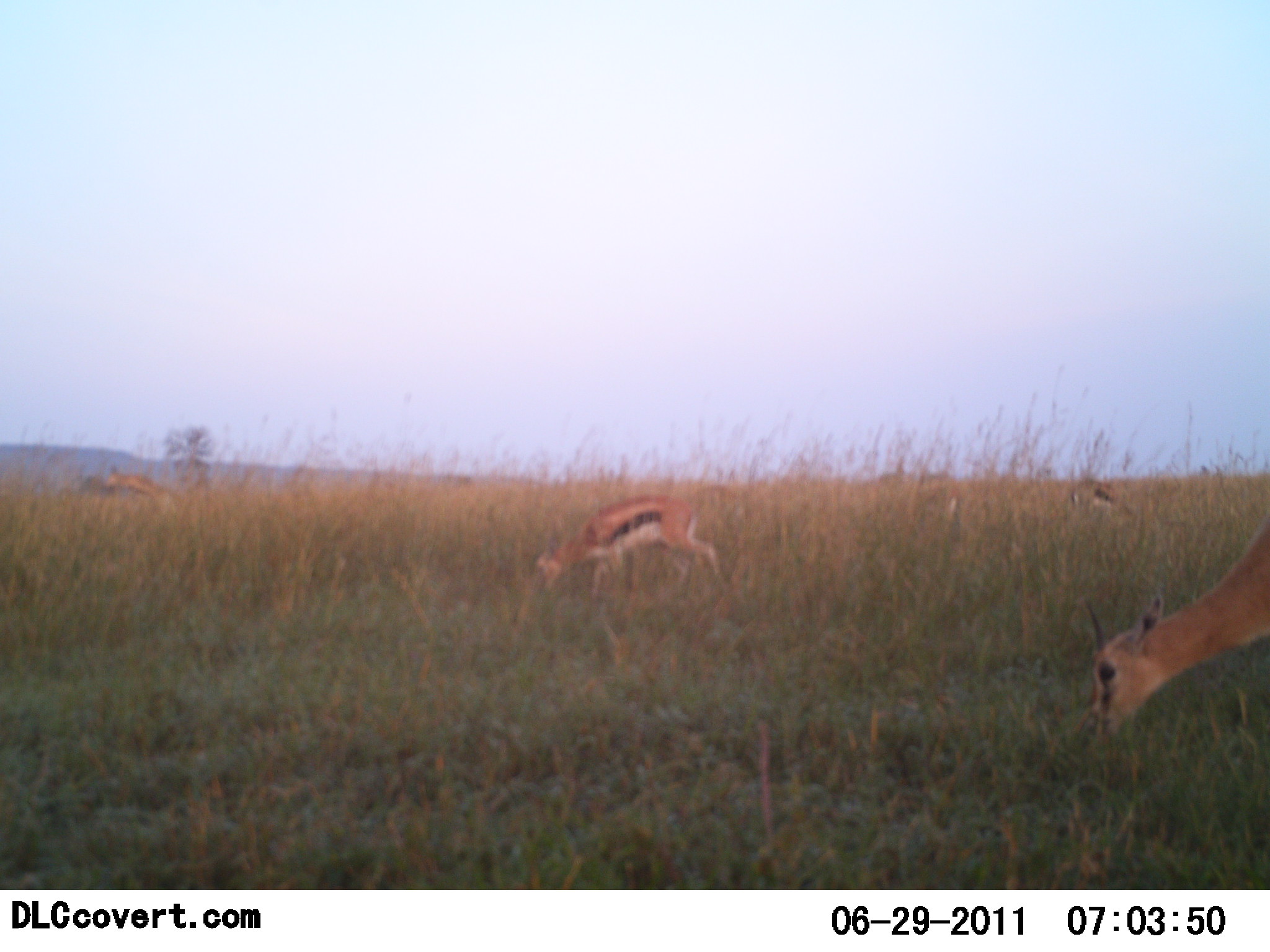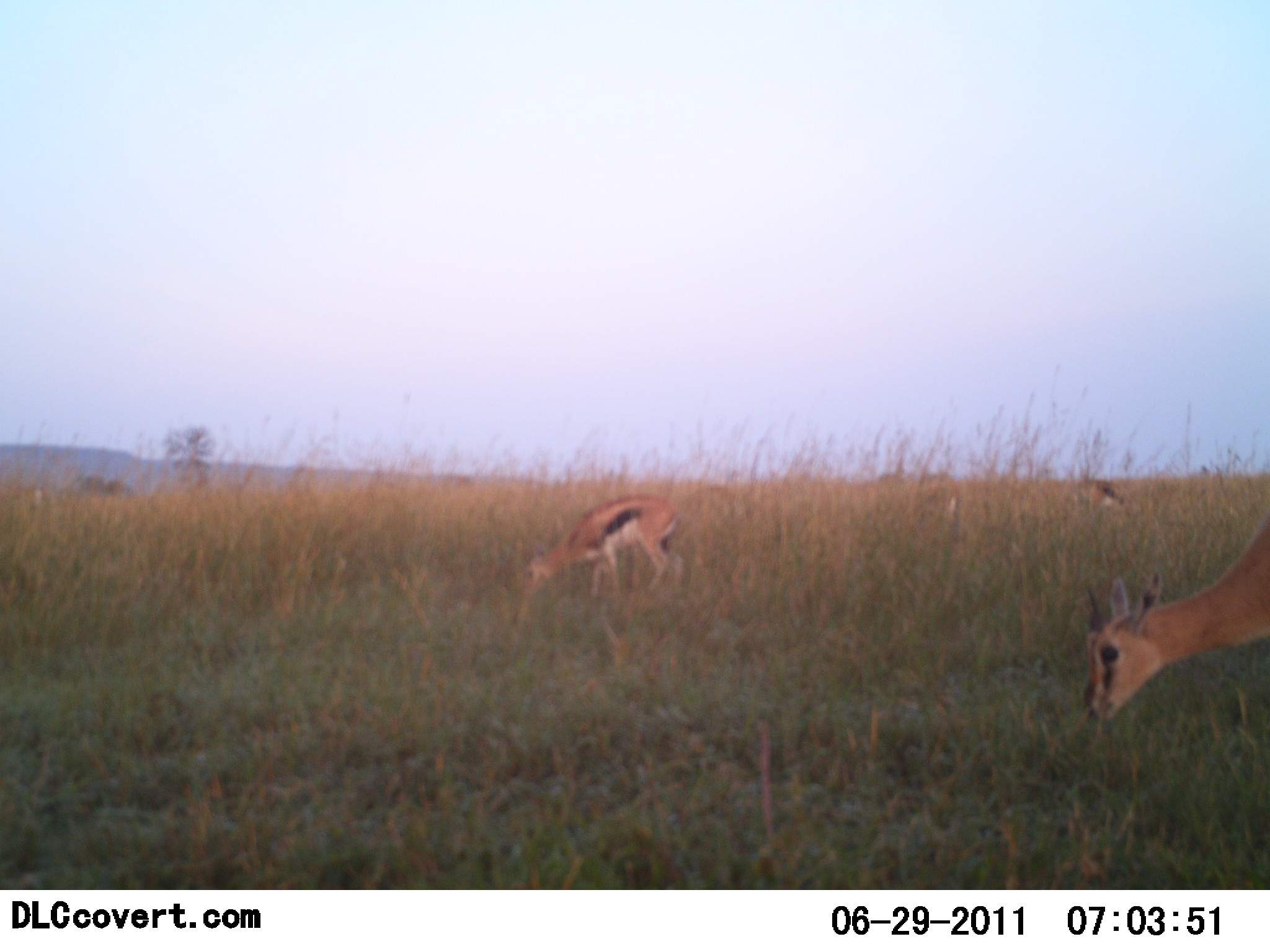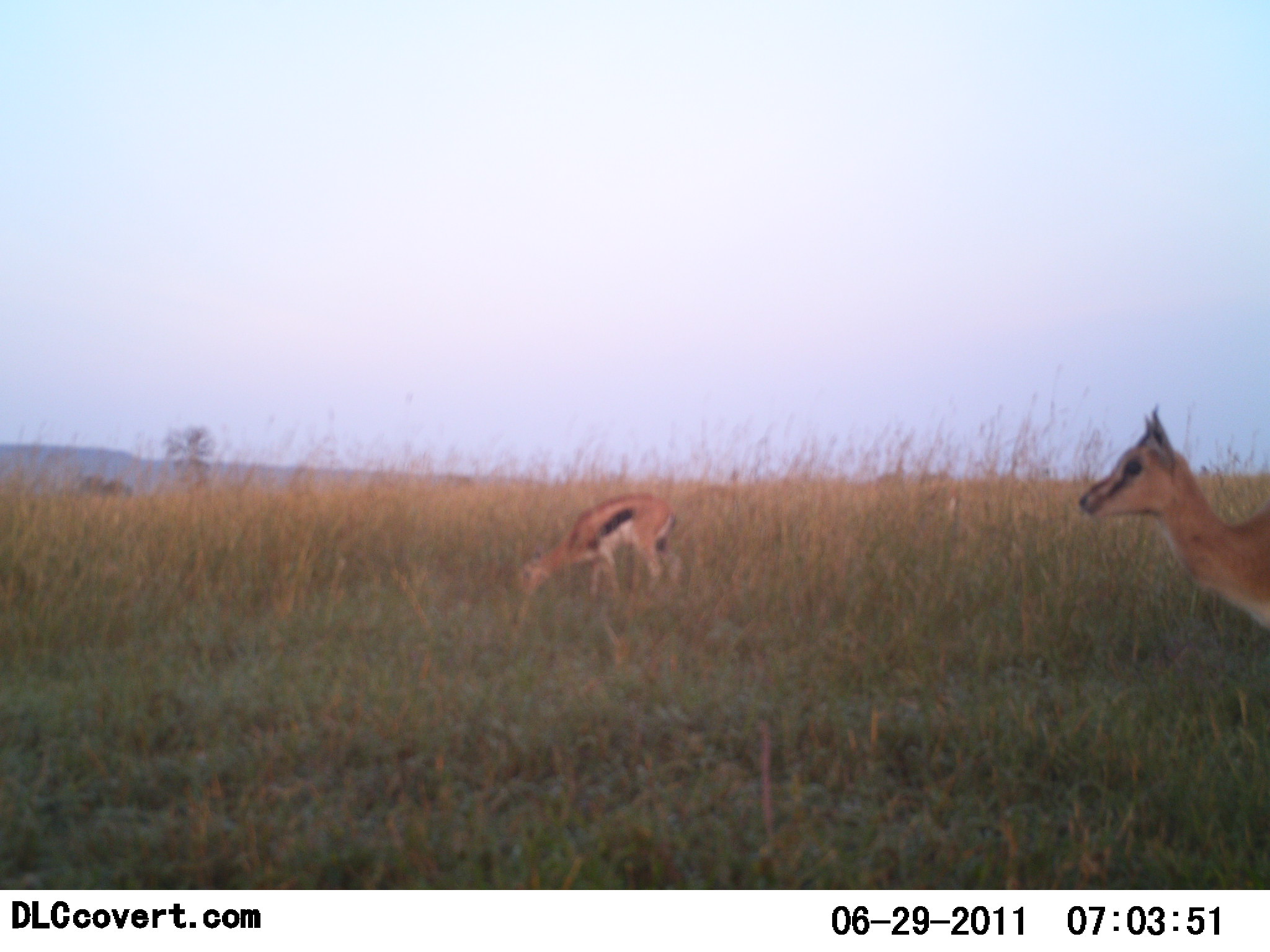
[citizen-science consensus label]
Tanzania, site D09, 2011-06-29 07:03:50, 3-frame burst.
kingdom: Animalia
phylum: Chordata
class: Mammalia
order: Artiodactyla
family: Bovidae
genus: Eudorcas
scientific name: Eudorcas thomsonii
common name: thomson's gazelle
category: gazellethomsons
Gazellethomsons (thomson's gazelle) (Eudorcas thomsonii), count 4. Behavior (volunteer vote fractions): standing 38%, resting 0%, moving 38%, interacting 0%. Young present (vote fraction): 0%. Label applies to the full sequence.